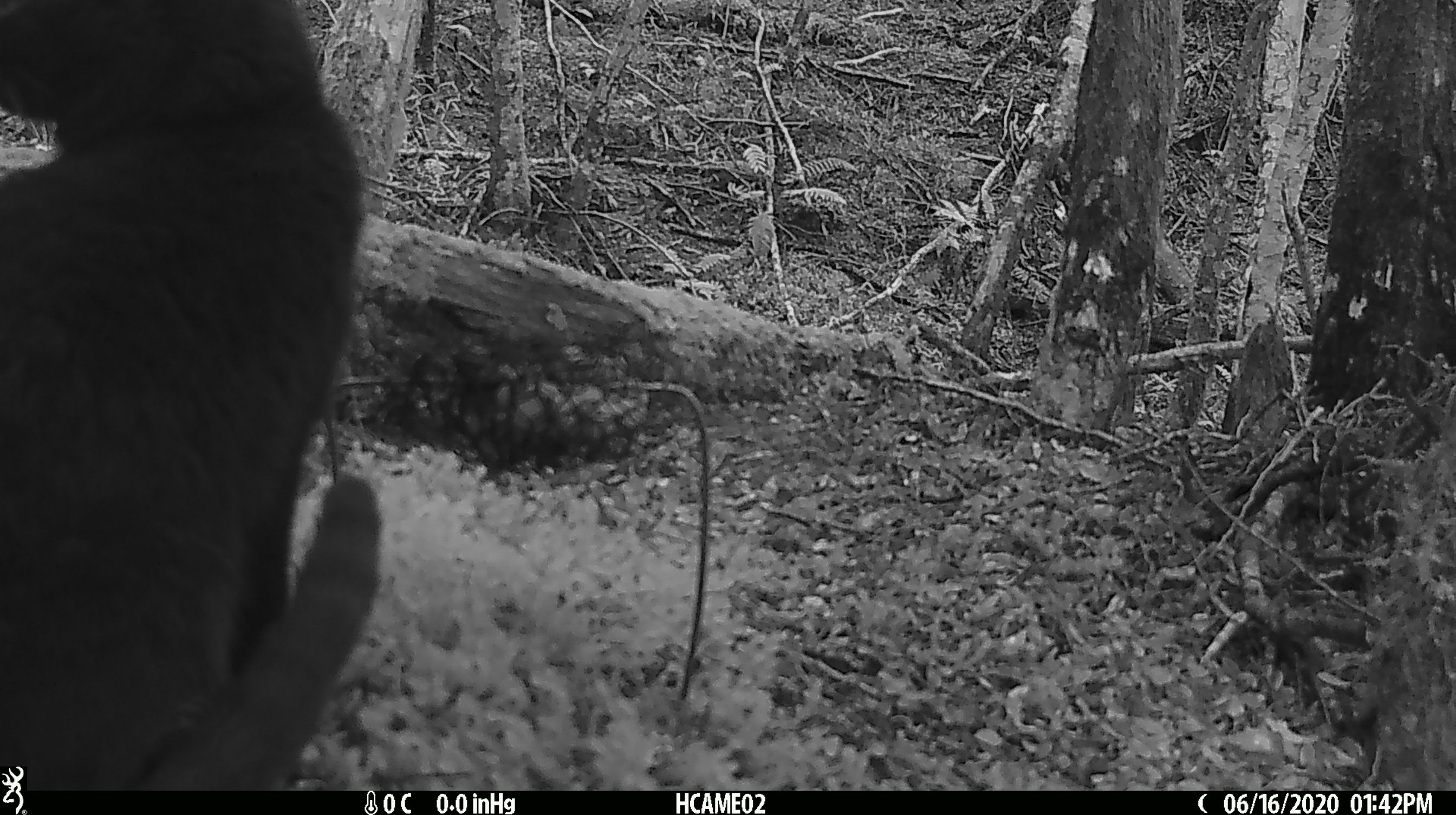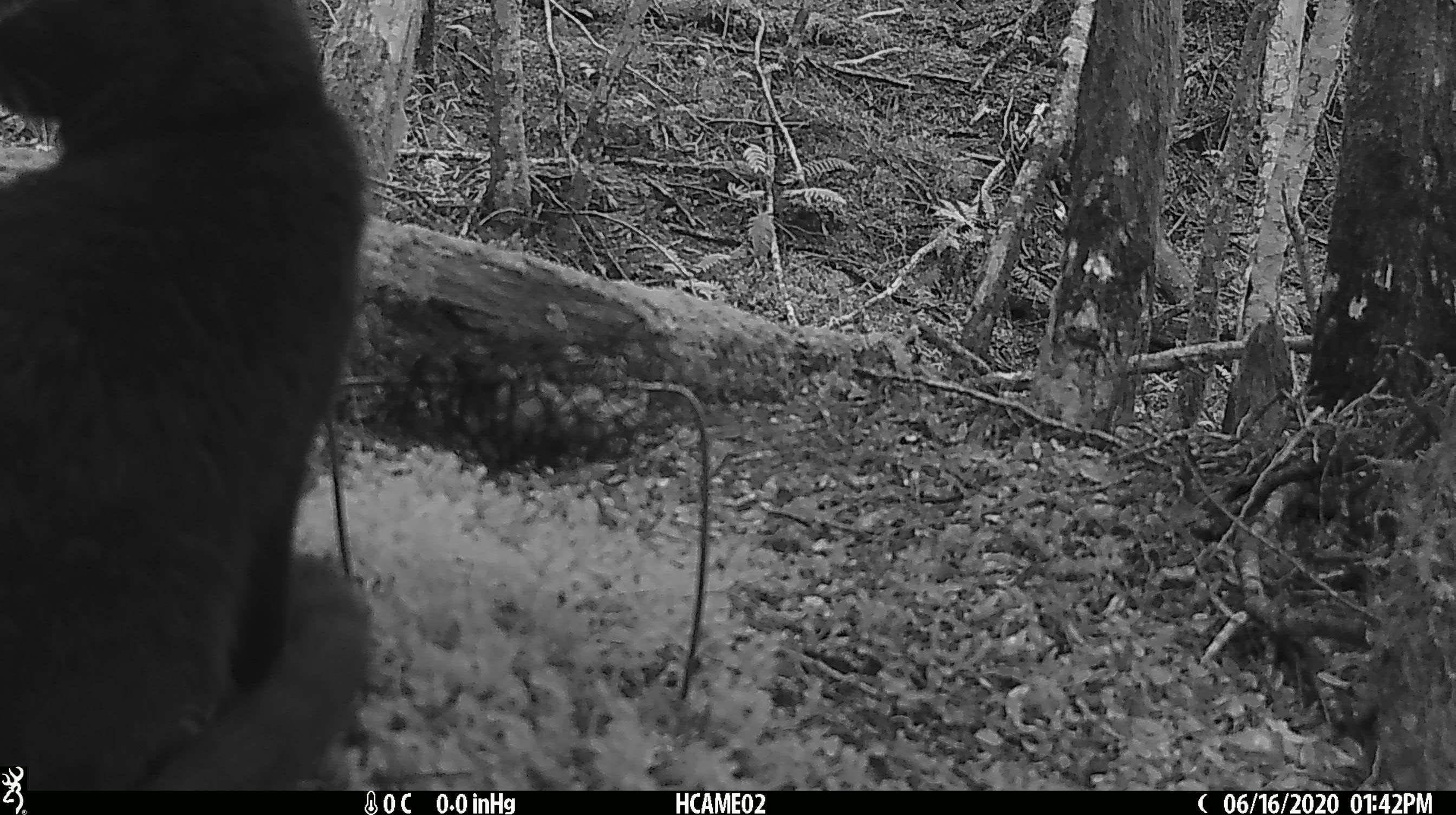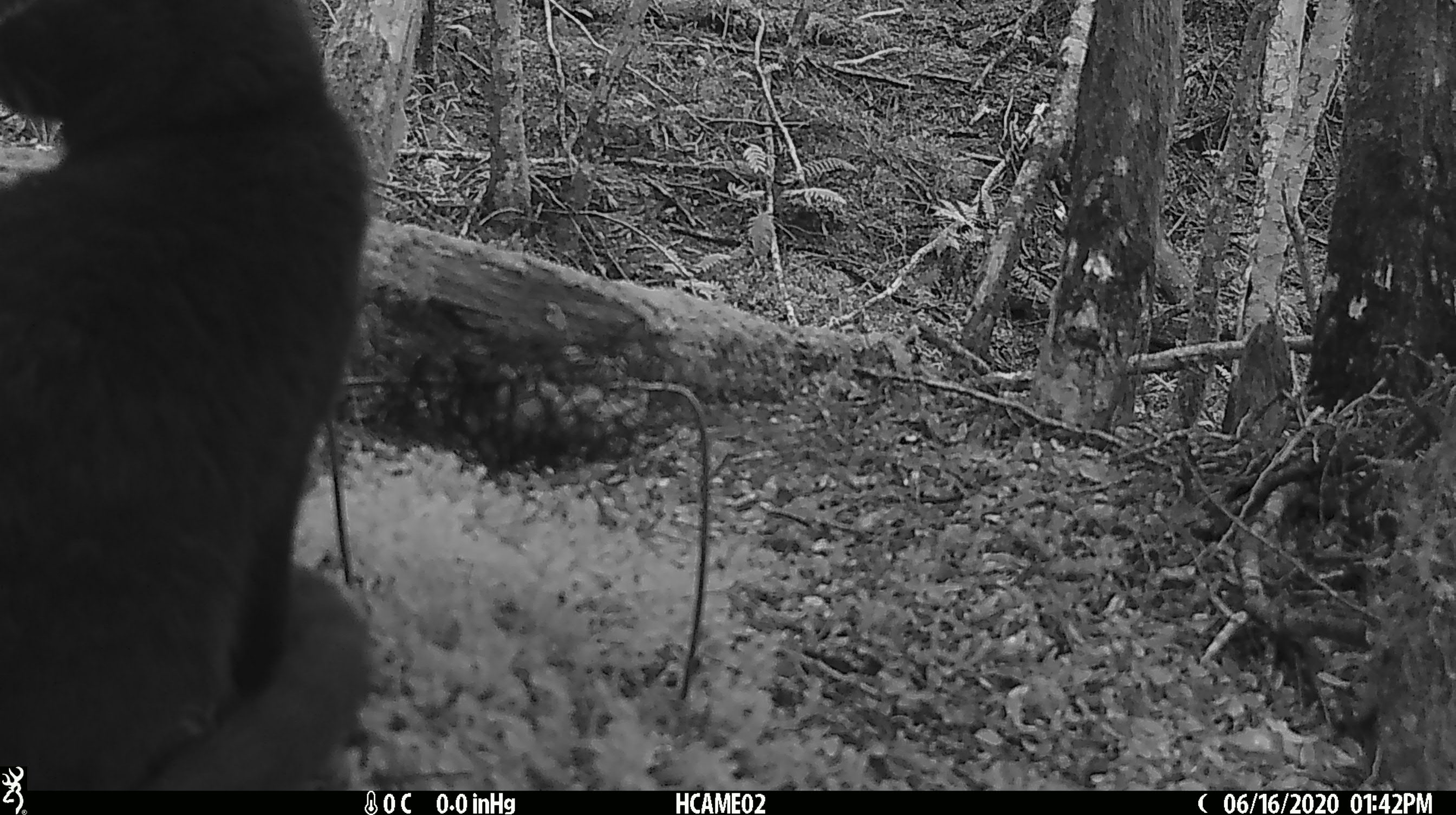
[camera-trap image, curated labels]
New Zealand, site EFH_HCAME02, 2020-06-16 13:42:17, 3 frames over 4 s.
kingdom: Animalia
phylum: Chordata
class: Mammalia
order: Carnivora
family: Felidae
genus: Felis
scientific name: Felis catus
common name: domestic cat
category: cat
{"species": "cat (domestic cat) (Felis catus)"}